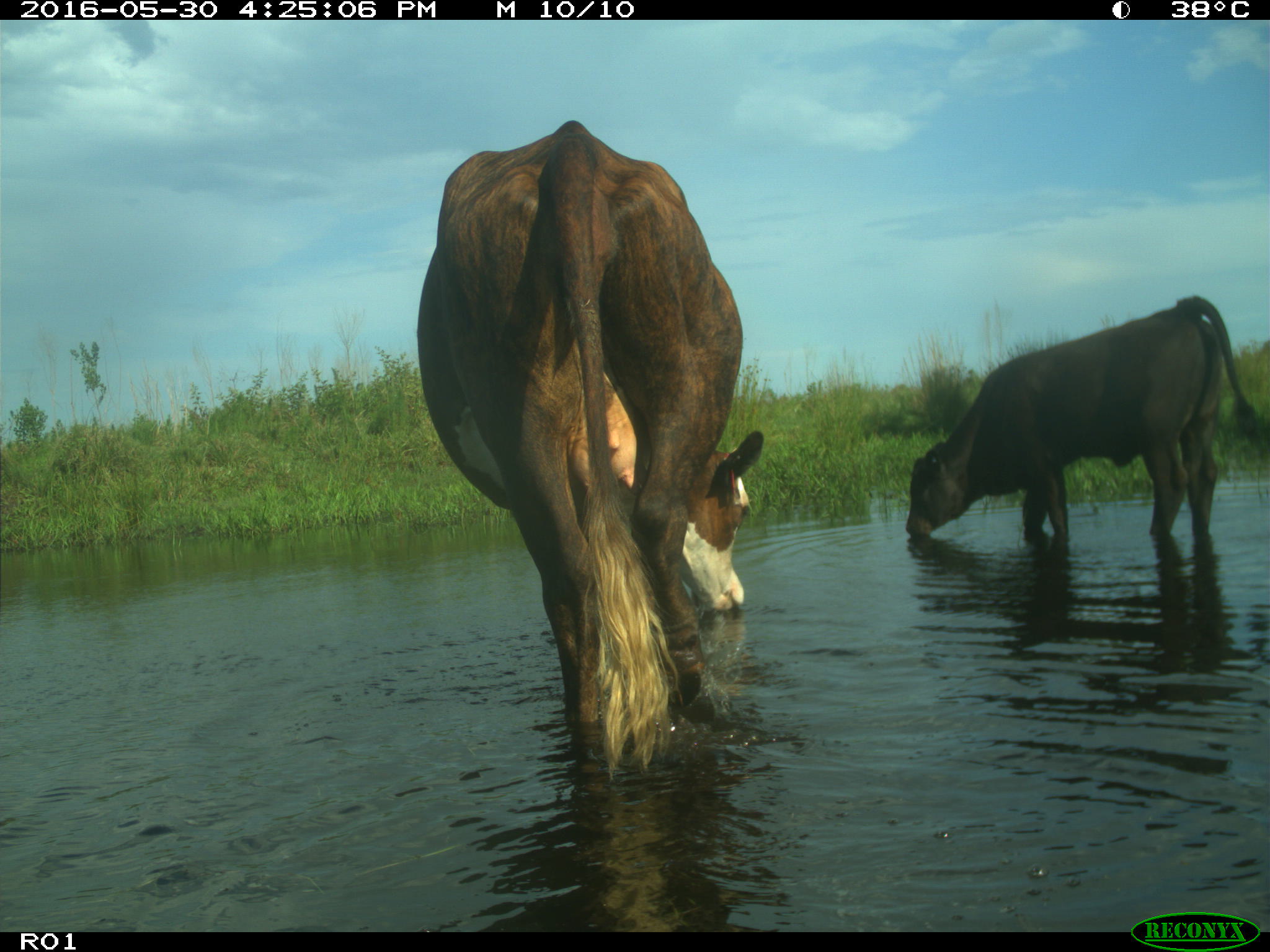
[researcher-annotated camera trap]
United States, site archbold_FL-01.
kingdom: Animalia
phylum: Chordata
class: Mammalia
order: Artiodactyla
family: Bovidae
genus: Bos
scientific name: Bos taurus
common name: domestic cow